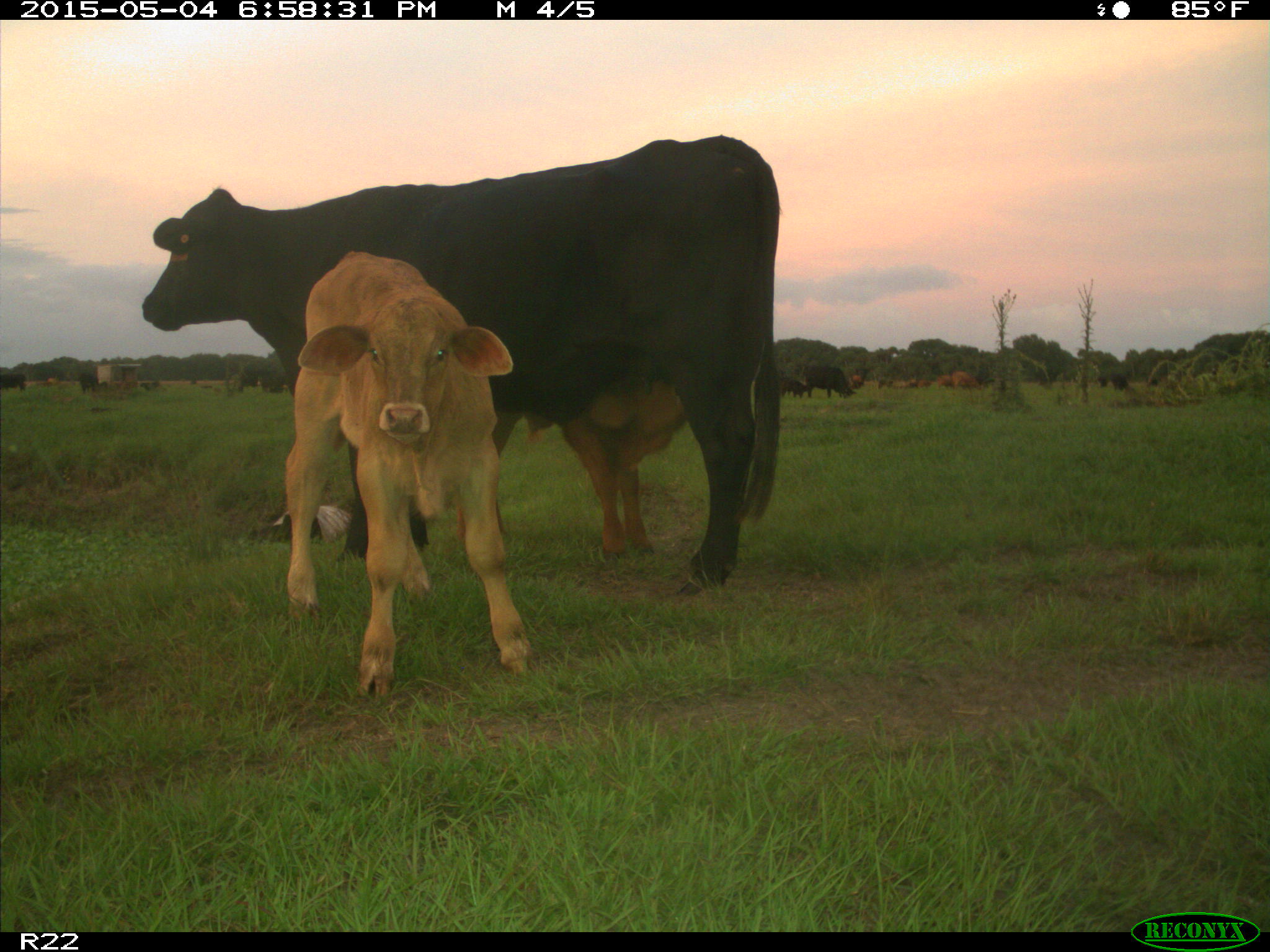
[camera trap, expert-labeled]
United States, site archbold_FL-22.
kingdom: Animalia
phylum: Chordata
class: Mammalia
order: Artiodactyla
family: Bovidae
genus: Bos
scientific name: Bos taurus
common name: domestic cow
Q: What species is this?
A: Bos taurus (domestic cow).